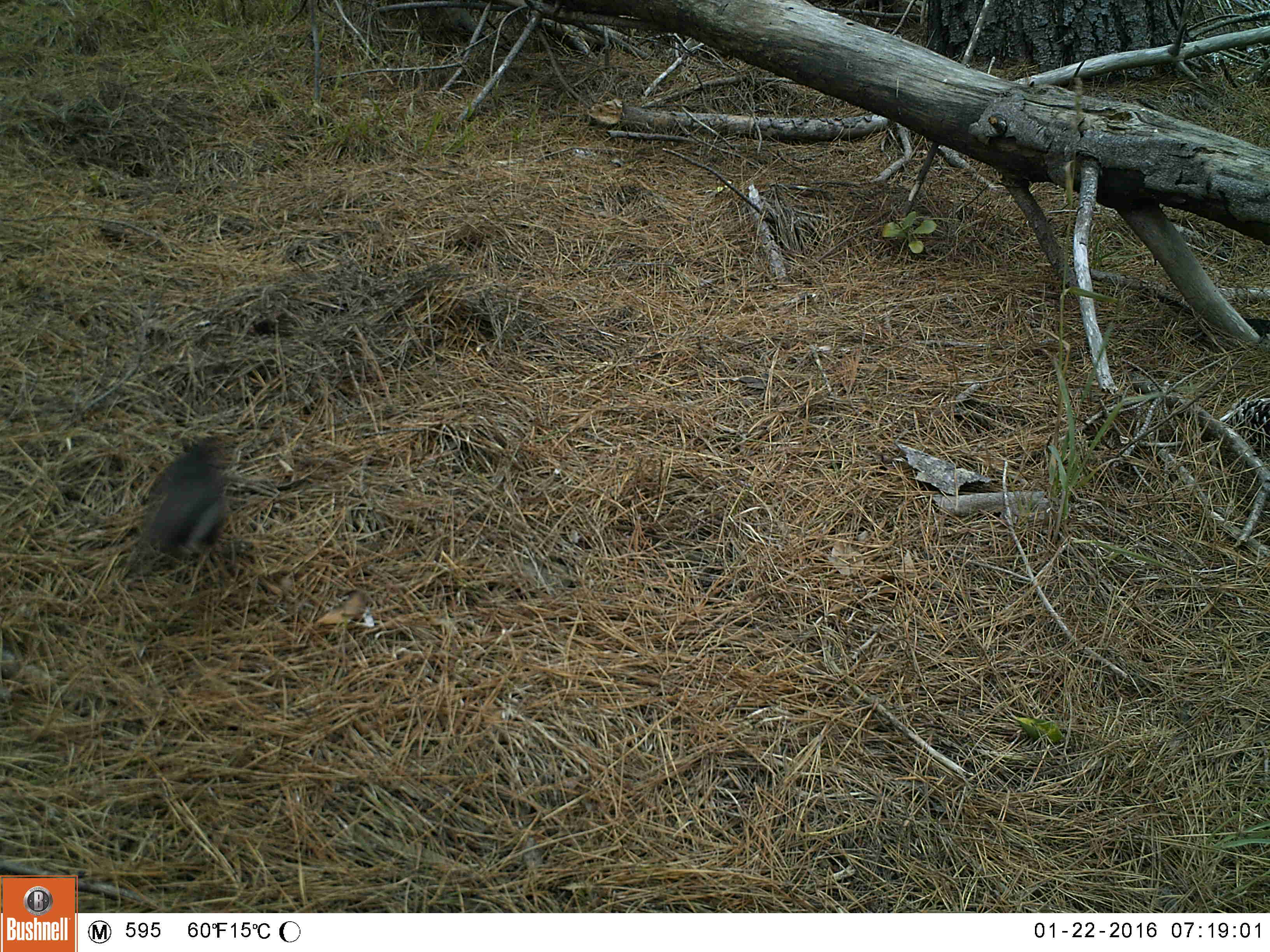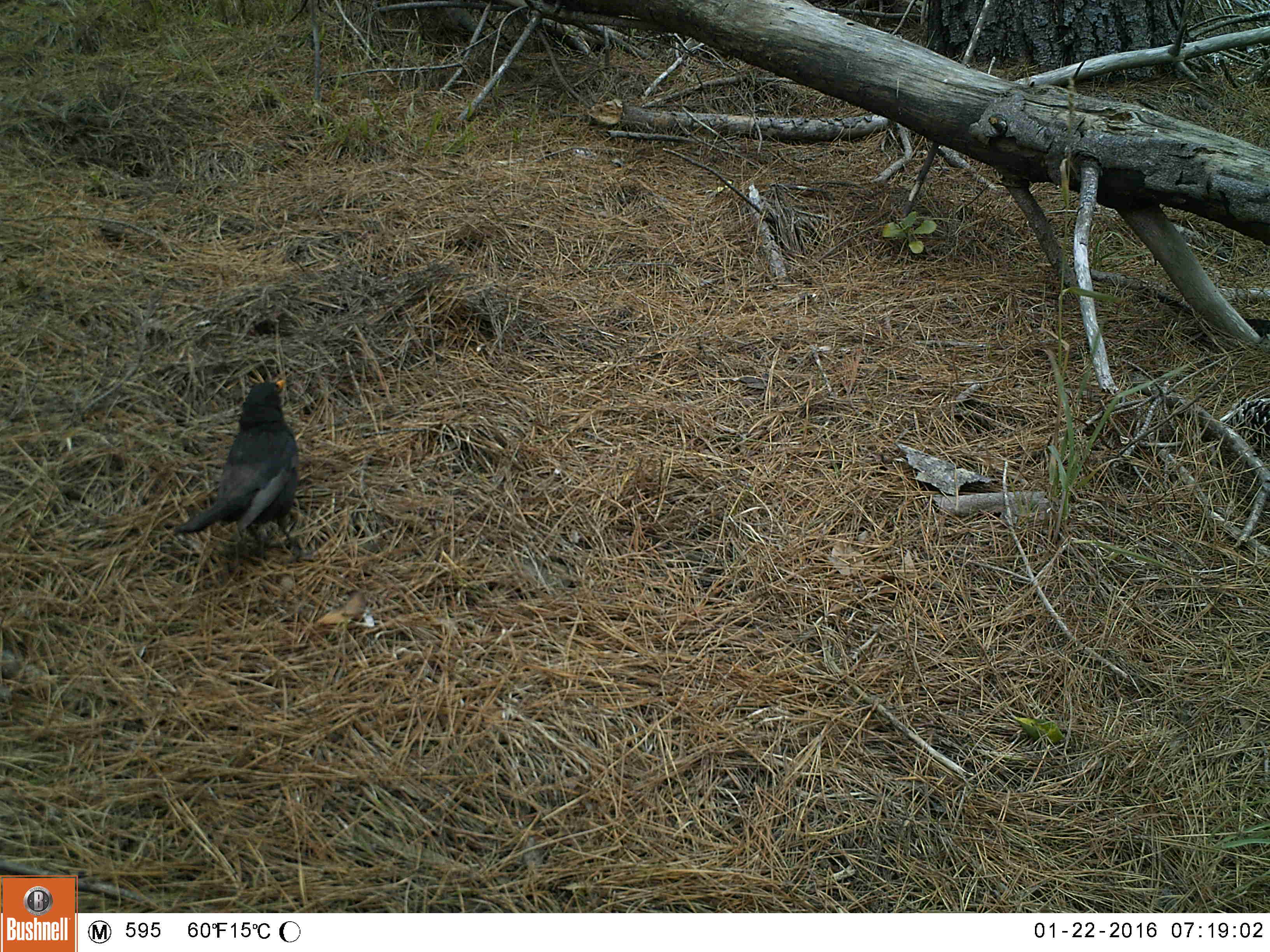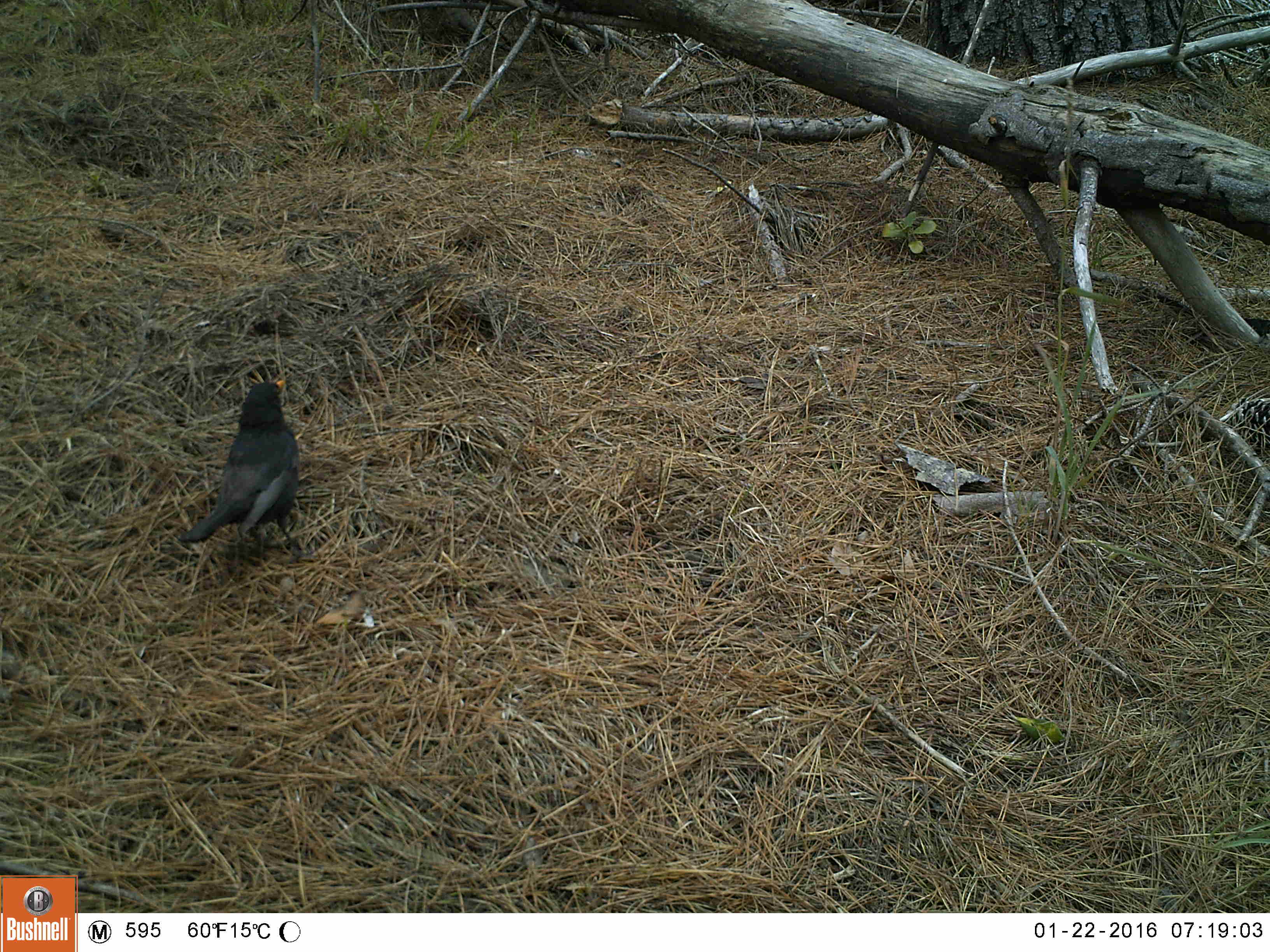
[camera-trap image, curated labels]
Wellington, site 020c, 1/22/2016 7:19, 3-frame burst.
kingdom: Animalia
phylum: Chordata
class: Aves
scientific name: Aves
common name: bird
Bird (Aves).